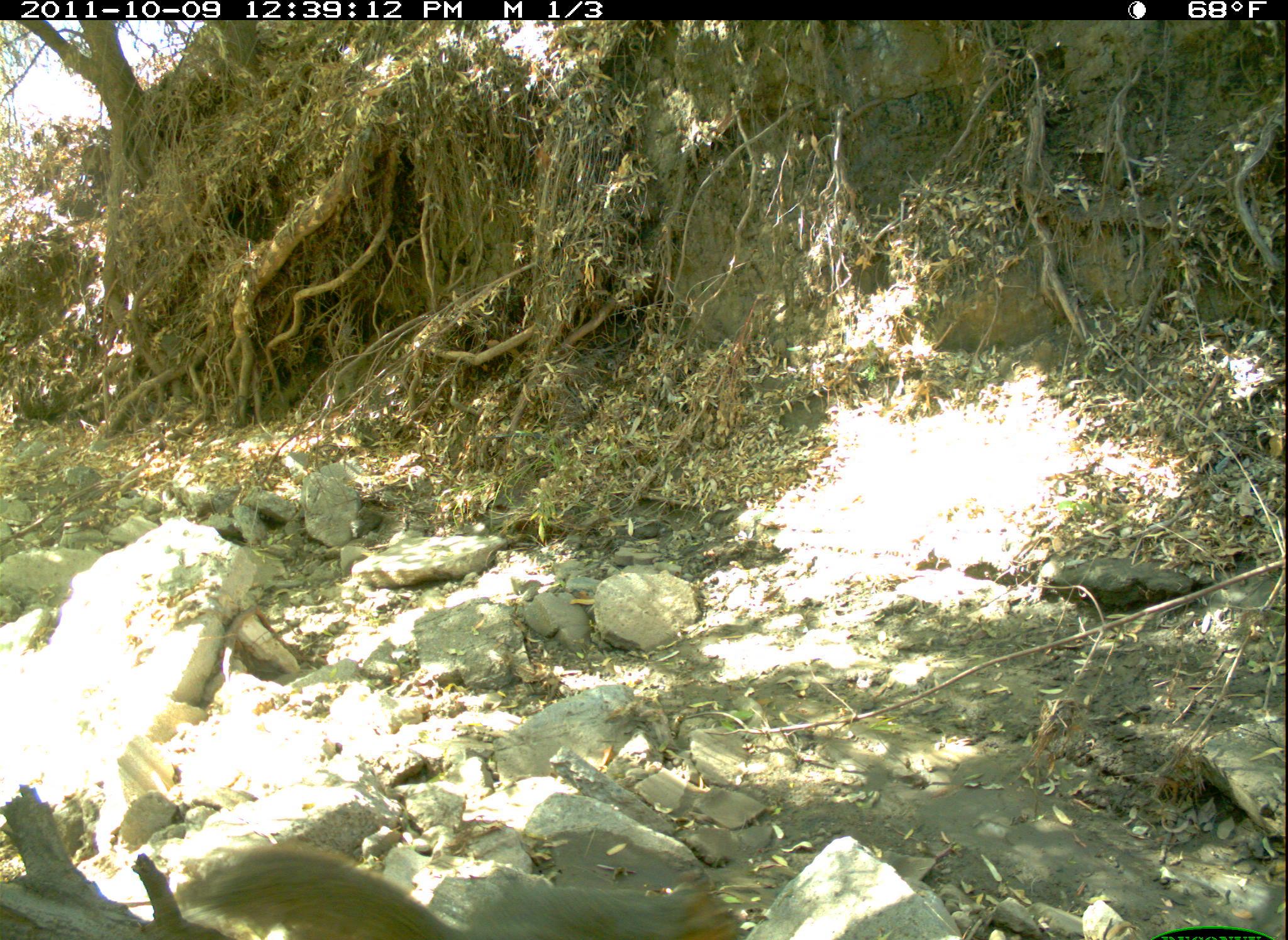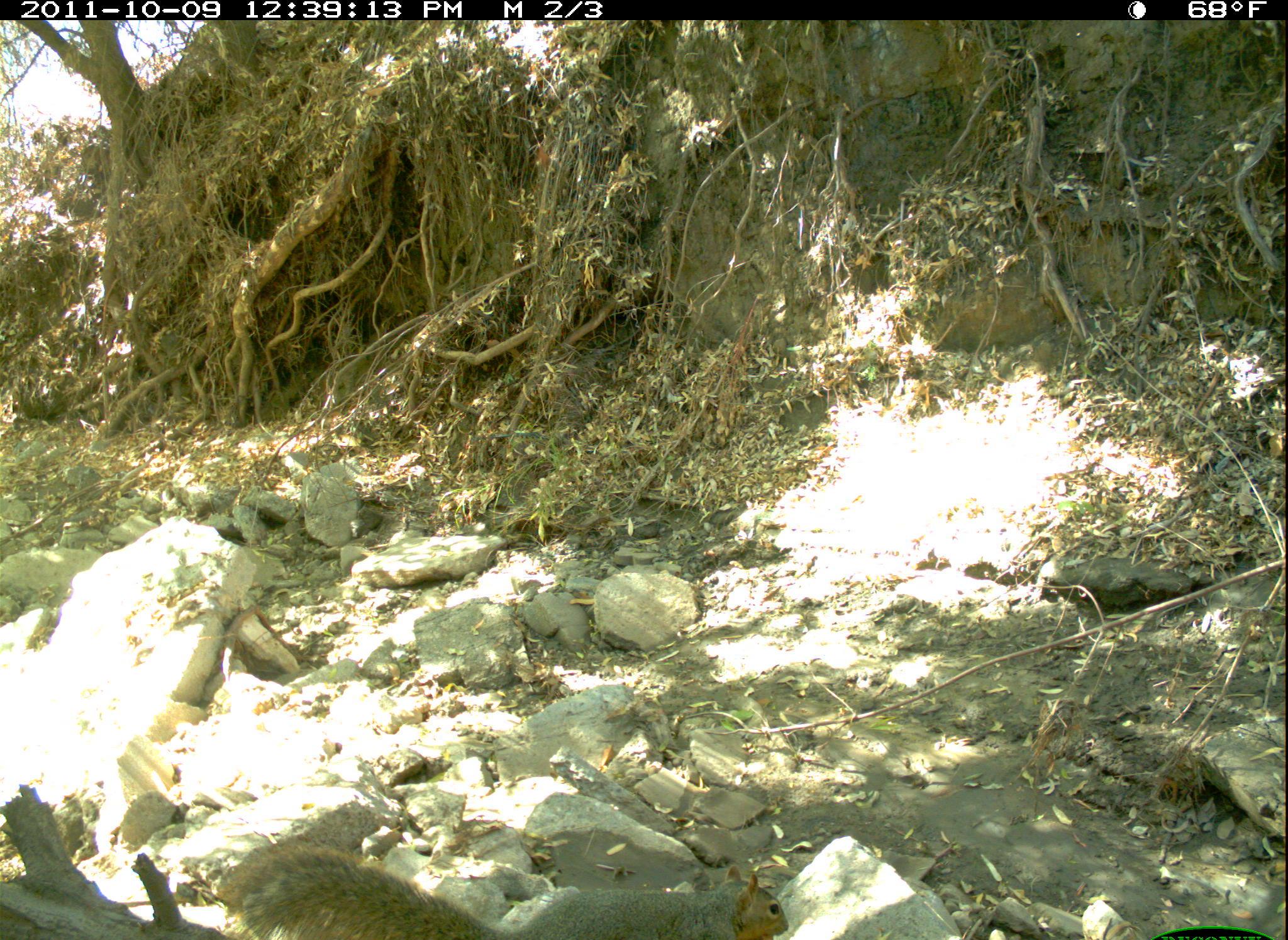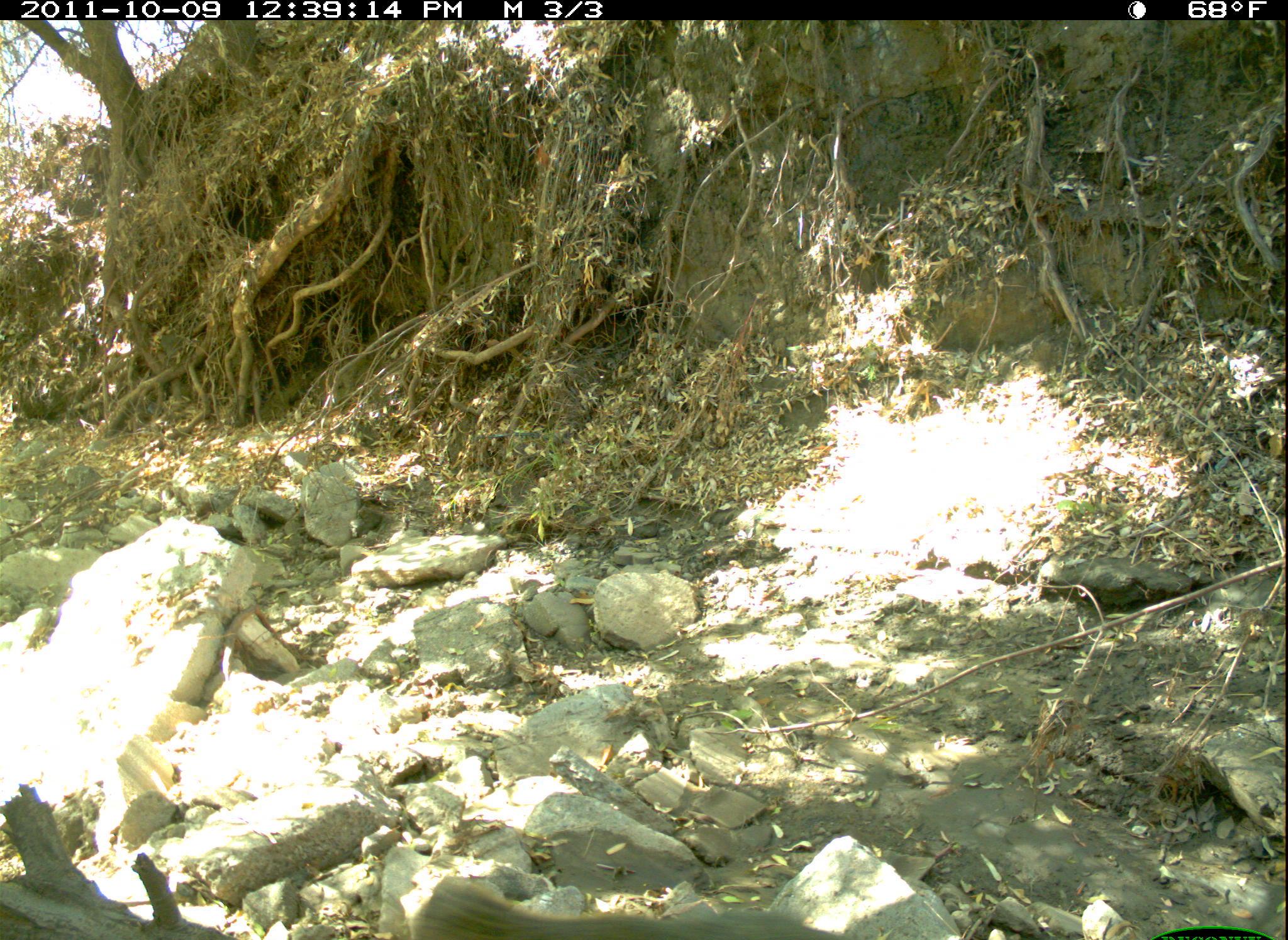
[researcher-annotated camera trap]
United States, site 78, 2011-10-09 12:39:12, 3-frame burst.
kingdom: Animalia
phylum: Chordata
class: Mammalia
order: Rodentia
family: Sciuridae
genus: Sciurus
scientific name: Sciurus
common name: squirrel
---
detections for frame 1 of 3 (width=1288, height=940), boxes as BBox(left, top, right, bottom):
squirrel: BBox(171, 823, 747, 940)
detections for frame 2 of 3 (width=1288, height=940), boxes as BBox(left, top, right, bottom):
squirrel: BBox(208, 812, 800, 940)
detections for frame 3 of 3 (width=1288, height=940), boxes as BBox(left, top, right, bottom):
squirrel: BBox(409, 876, 861, 940)